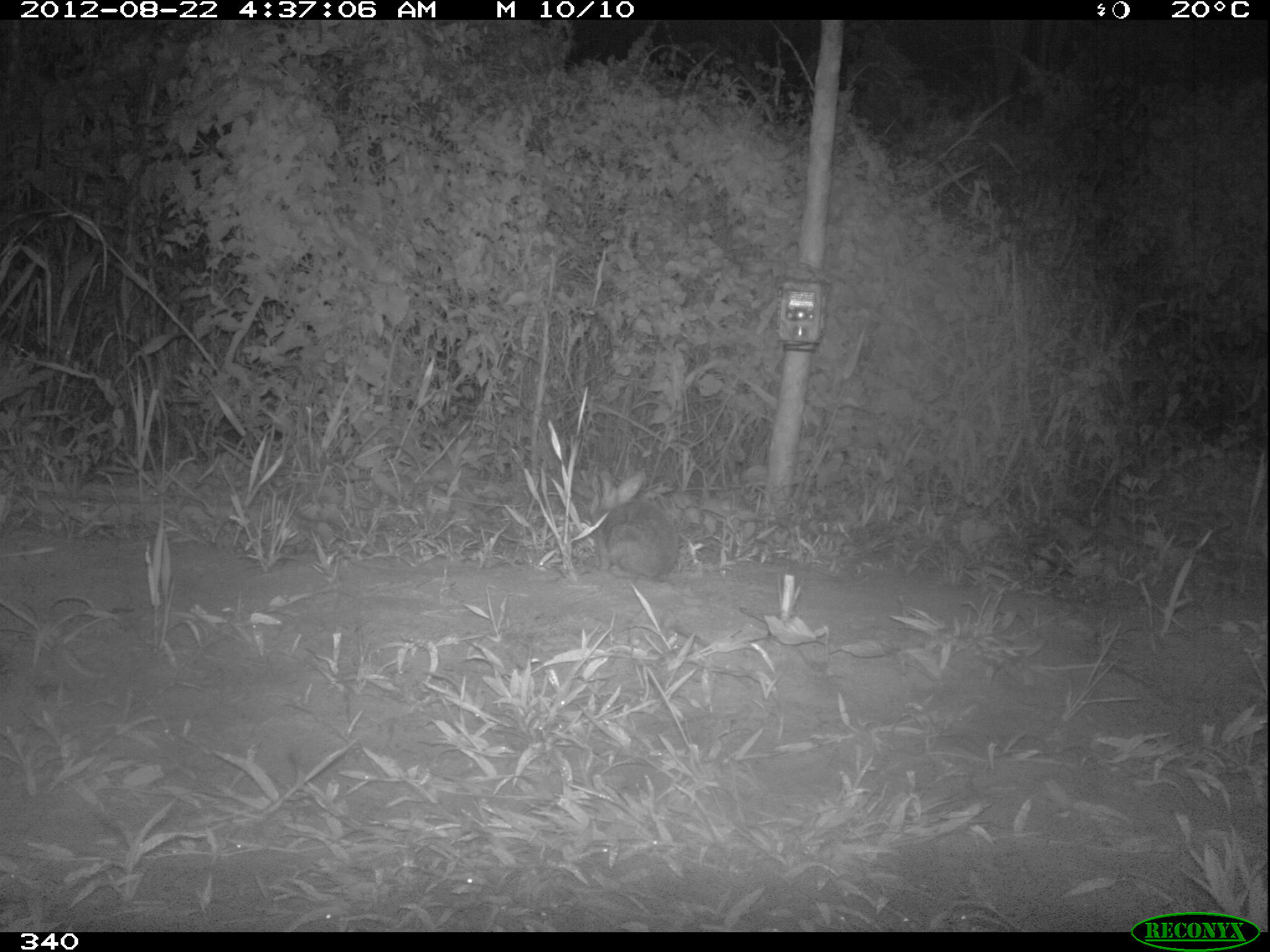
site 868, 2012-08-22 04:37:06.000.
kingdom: Animalia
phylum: Chordata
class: Mammalia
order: Lagomorpha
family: Leporidae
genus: Sylvilagus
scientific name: Sylvilagus brasiliensis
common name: tapeti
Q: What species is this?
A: Sylvilagus brasiliensis (tapeti).